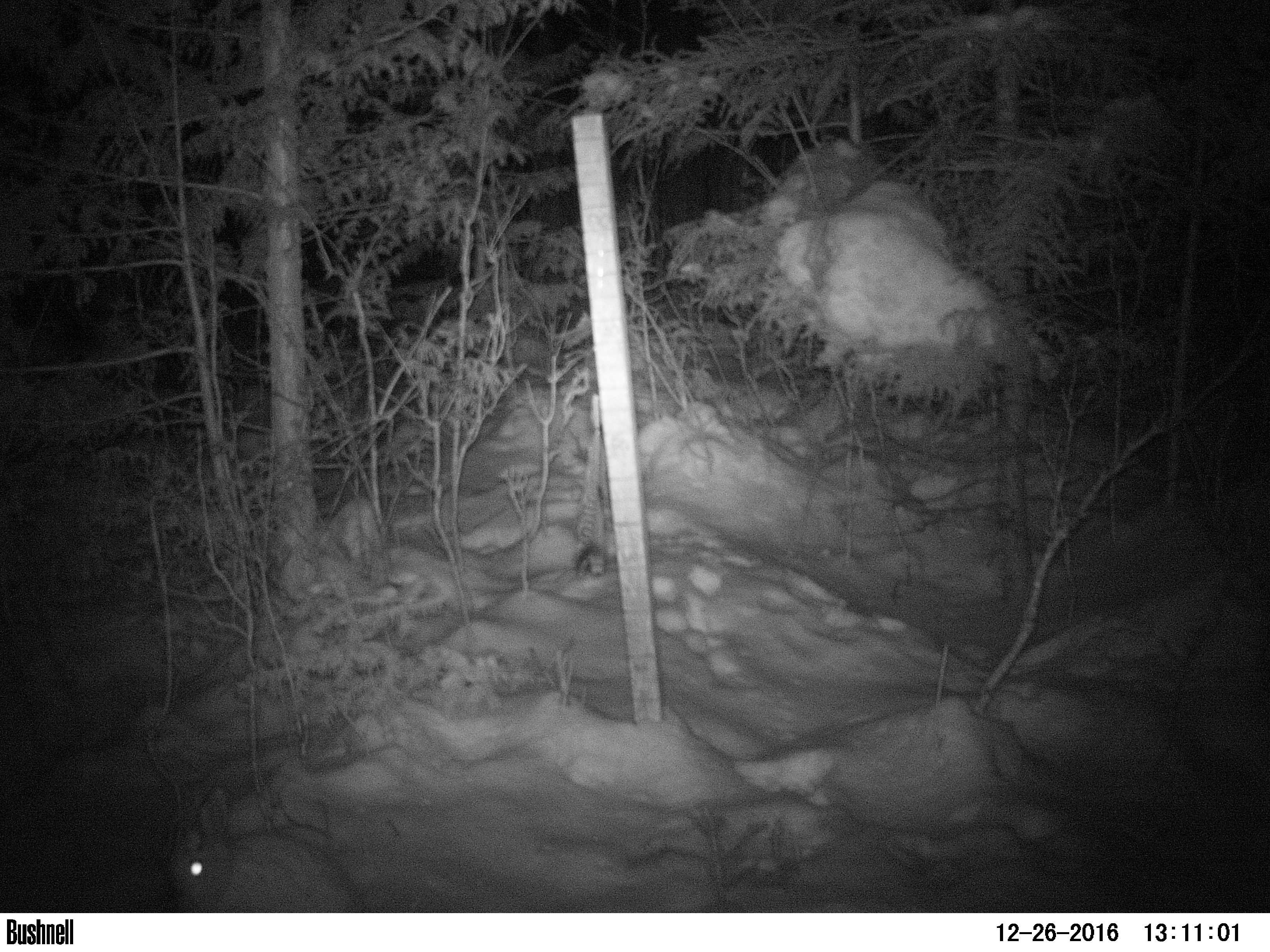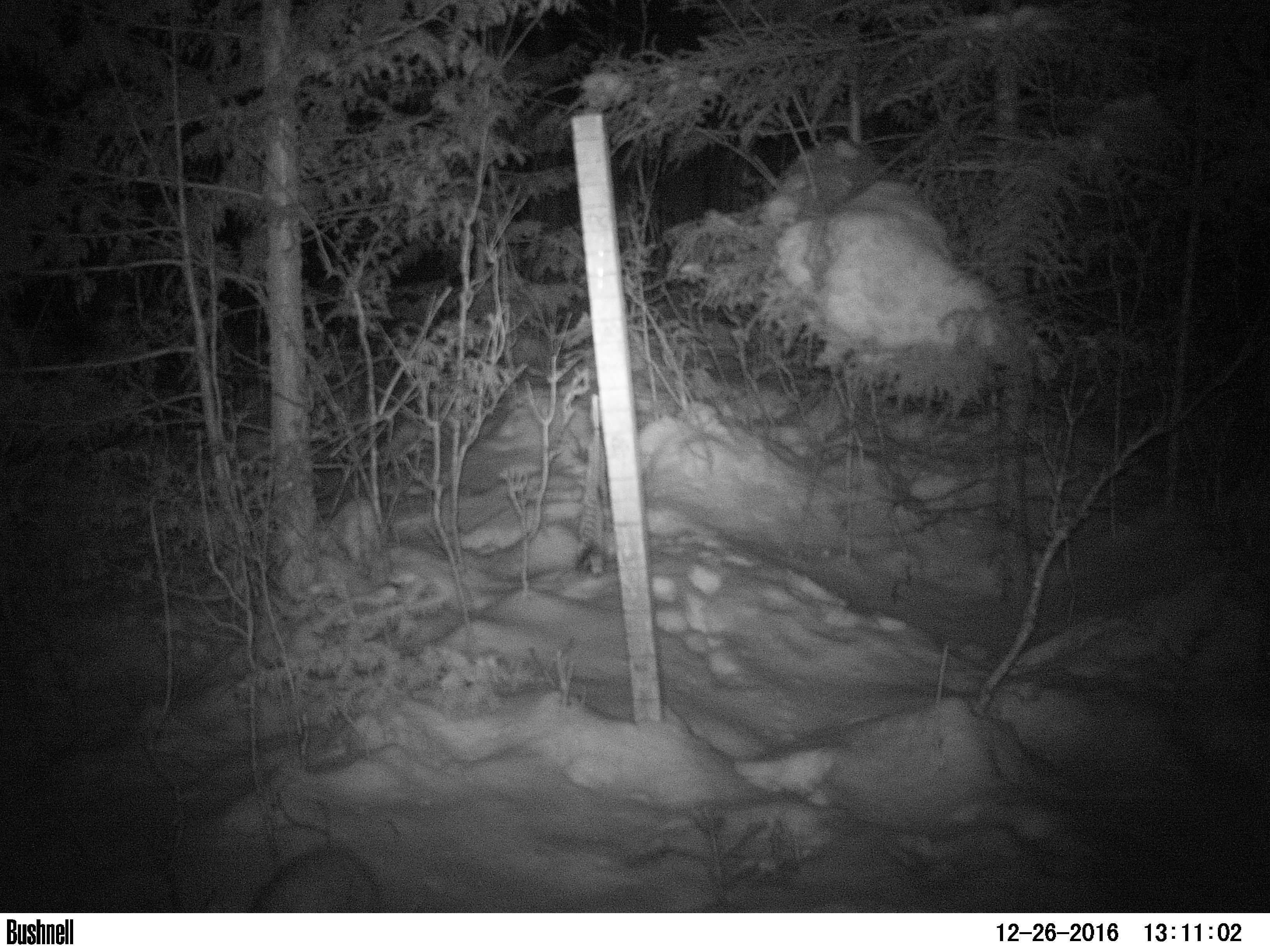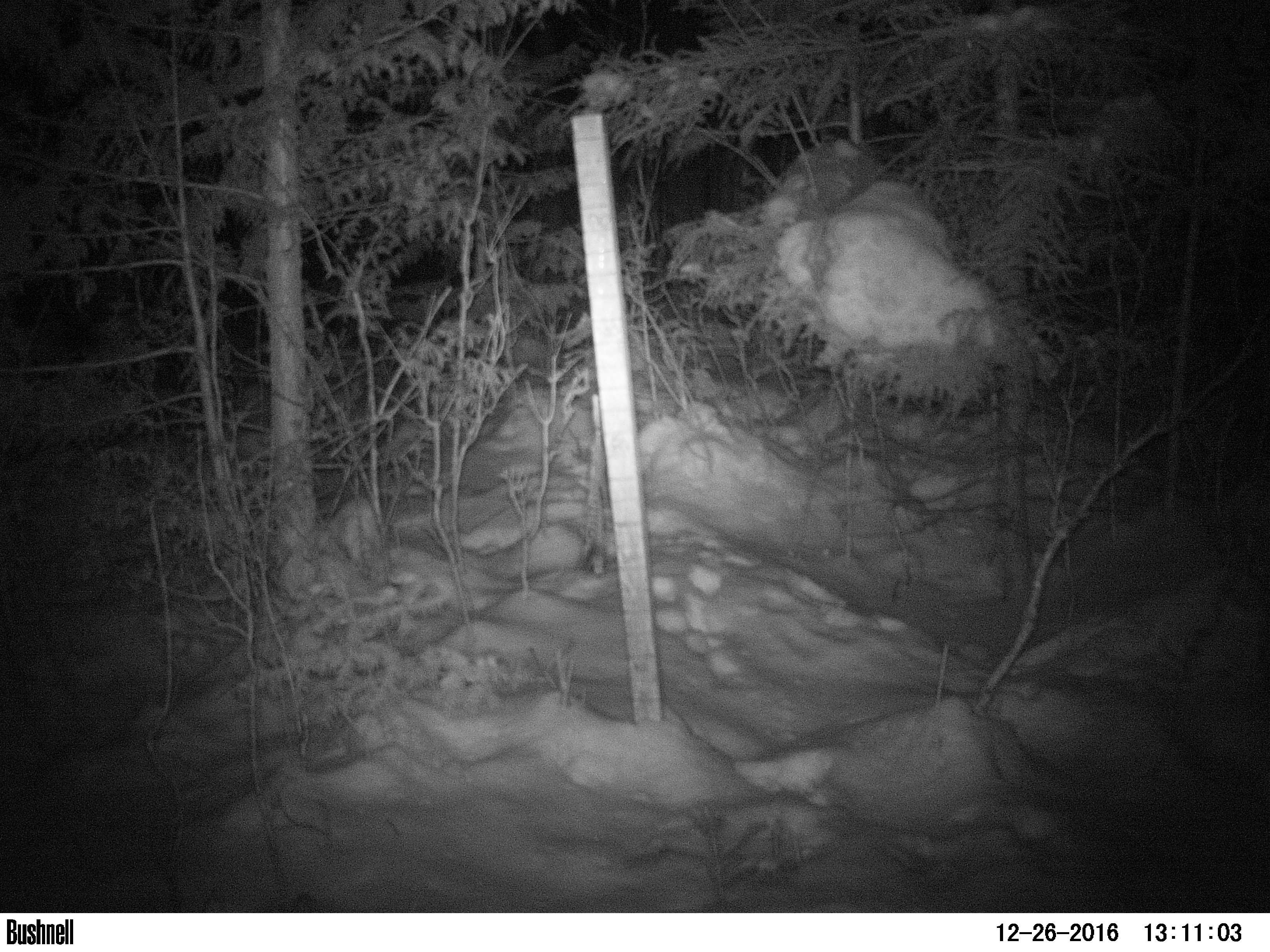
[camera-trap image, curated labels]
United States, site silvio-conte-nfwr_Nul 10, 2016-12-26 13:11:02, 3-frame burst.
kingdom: Animalia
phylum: Chordata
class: Mammalia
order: Lagomorpha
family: Leporidae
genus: Lepus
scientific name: Lepus americanus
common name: snowshoe hare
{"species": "snowshoe hare (Lepus americanus)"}